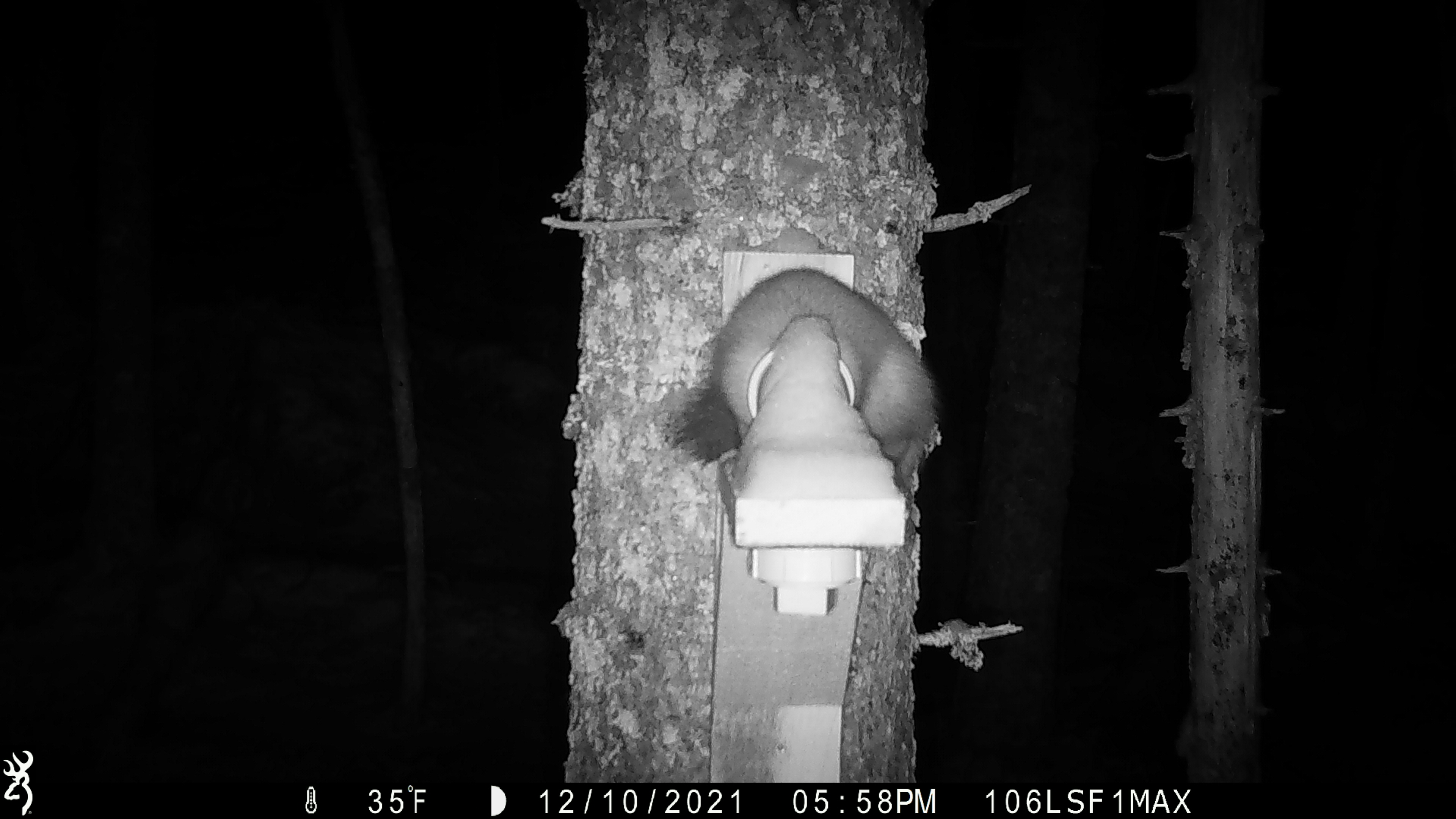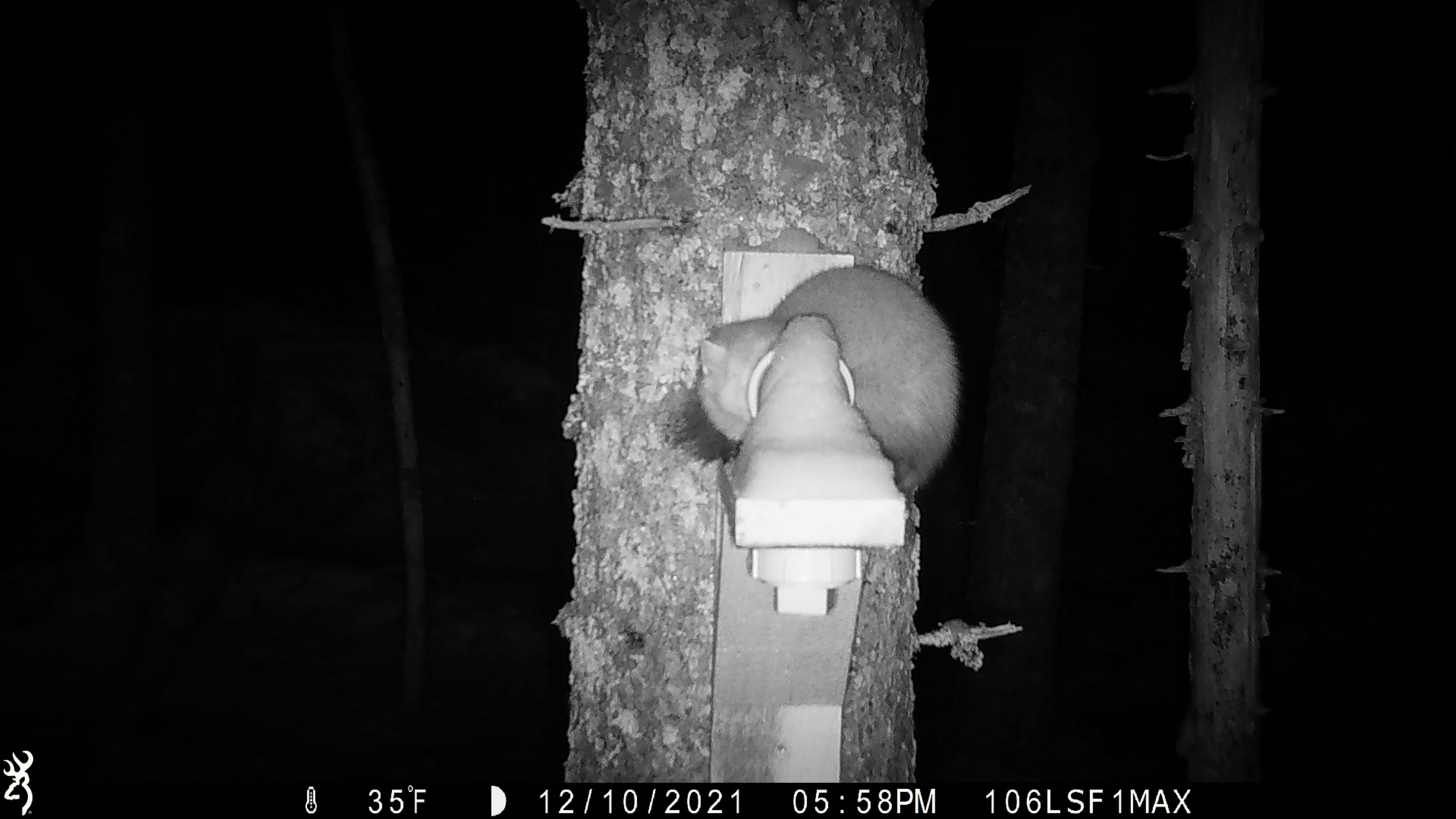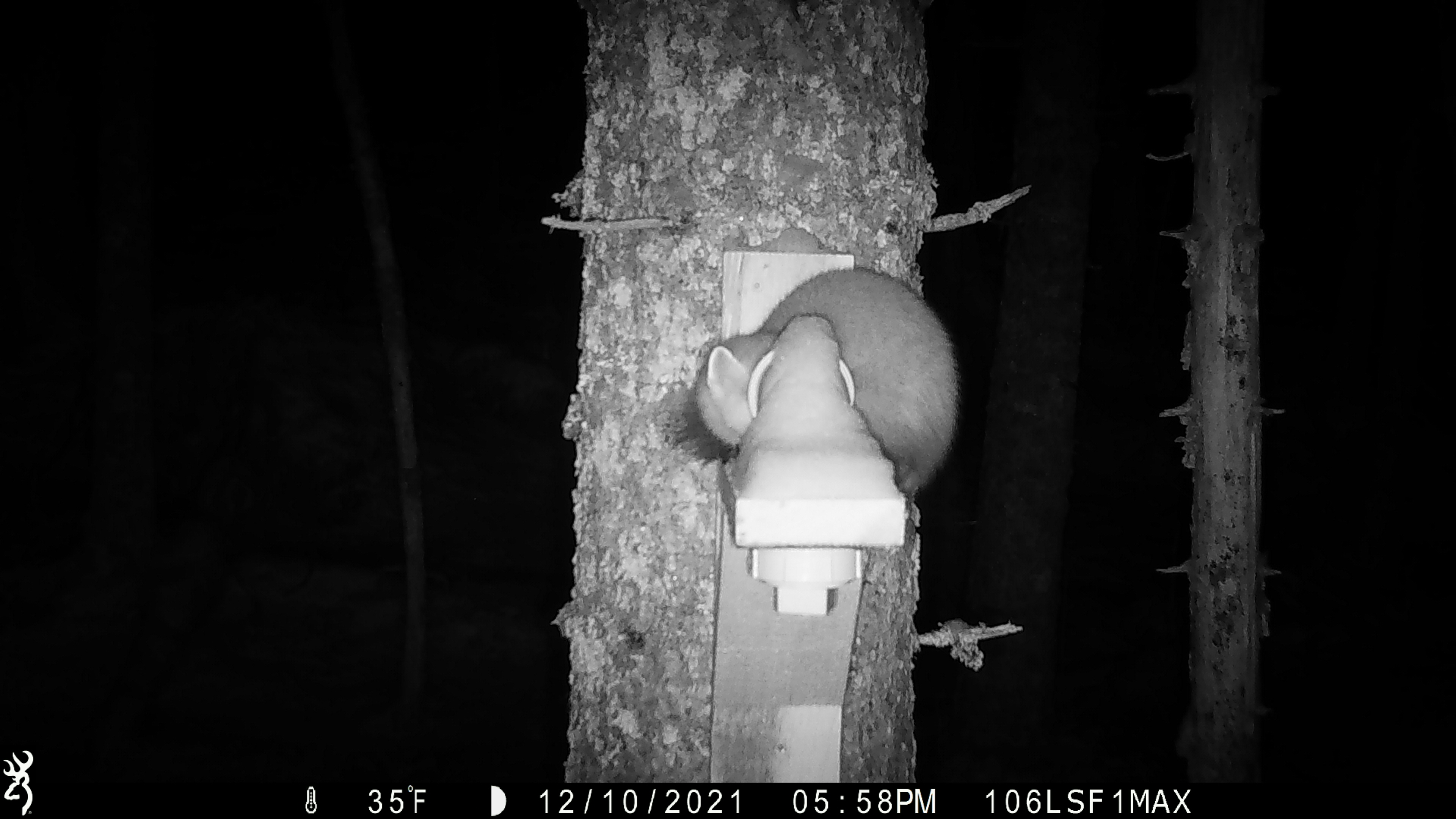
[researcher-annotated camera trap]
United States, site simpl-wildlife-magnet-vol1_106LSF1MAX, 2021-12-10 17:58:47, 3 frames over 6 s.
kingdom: Animalia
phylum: Chordata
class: Mammalia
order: Carnivora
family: Mustelidae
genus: Martes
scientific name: Martes americana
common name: american marten